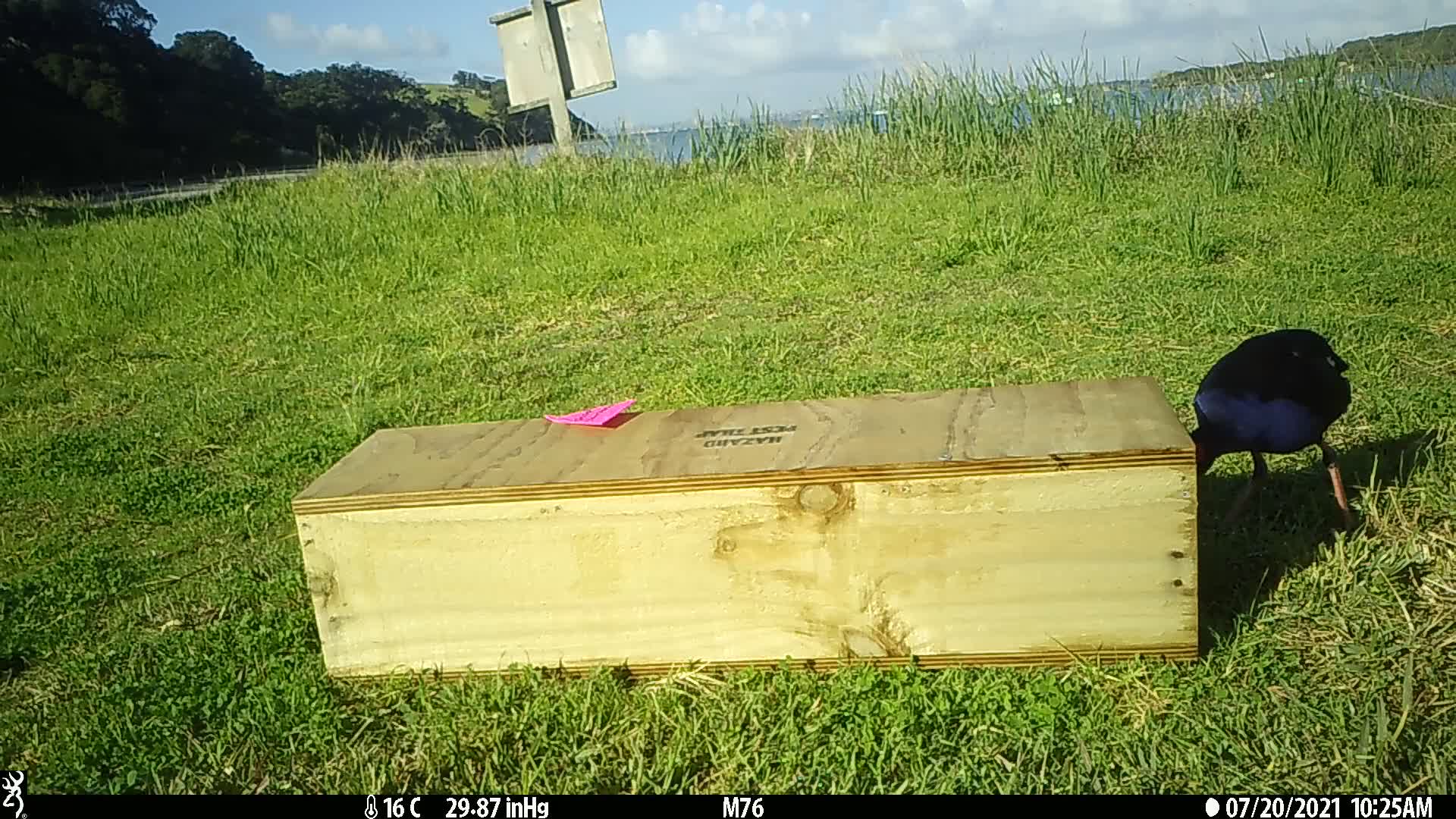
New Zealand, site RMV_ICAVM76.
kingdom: Animalia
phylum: Chordata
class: Aves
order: Gruiformes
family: Rallidae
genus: Porphyrio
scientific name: Porphyrio melanotus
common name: australasian swamphen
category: pukeko